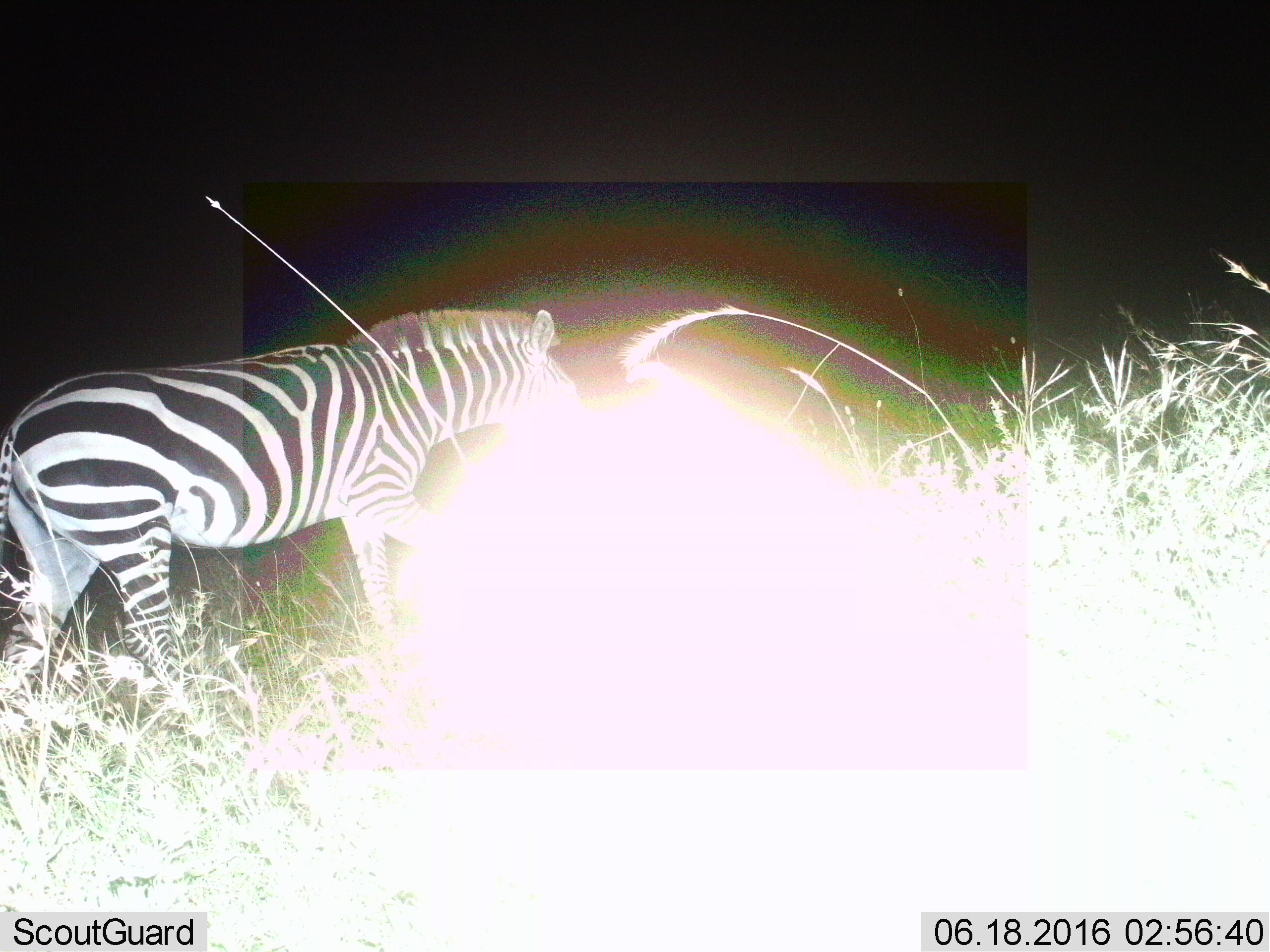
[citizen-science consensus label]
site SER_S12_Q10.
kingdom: Animalia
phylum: Chordata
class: Mammalia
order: Perissodactyla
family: Equidae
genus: Equus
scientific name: Equus quagga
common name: plains zebra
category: zebraplains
Zebraplains (plains zebra) (Equus quagga), count 1. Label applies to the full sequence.